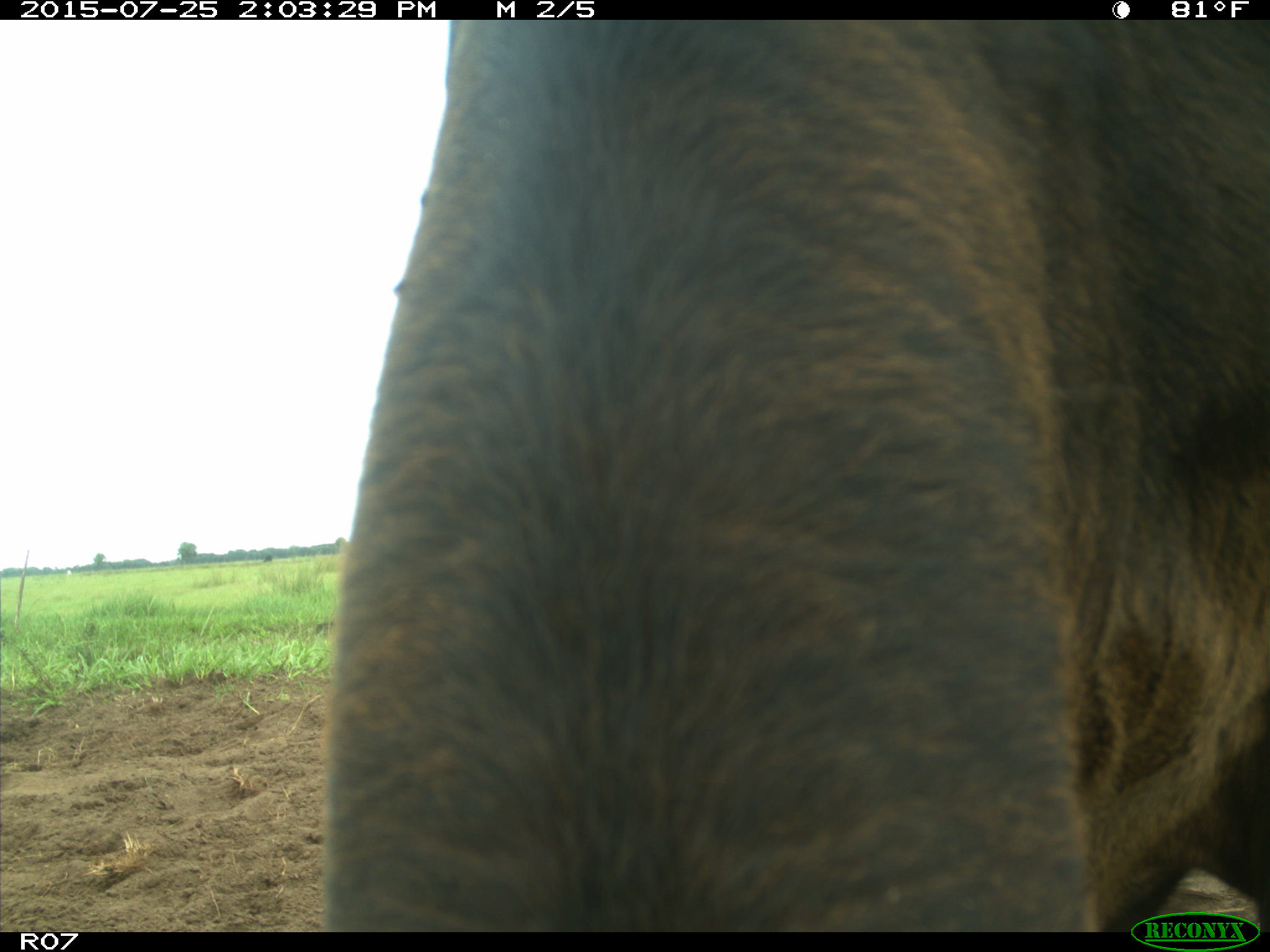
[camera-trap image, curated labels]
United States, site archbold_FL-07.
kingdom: Animalia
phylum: Chordata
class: Mammalia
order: Artiodactyla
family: Bovidae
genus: Bos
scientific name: Bos taurus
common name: domestic cow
Bos taurus (domestic cow).